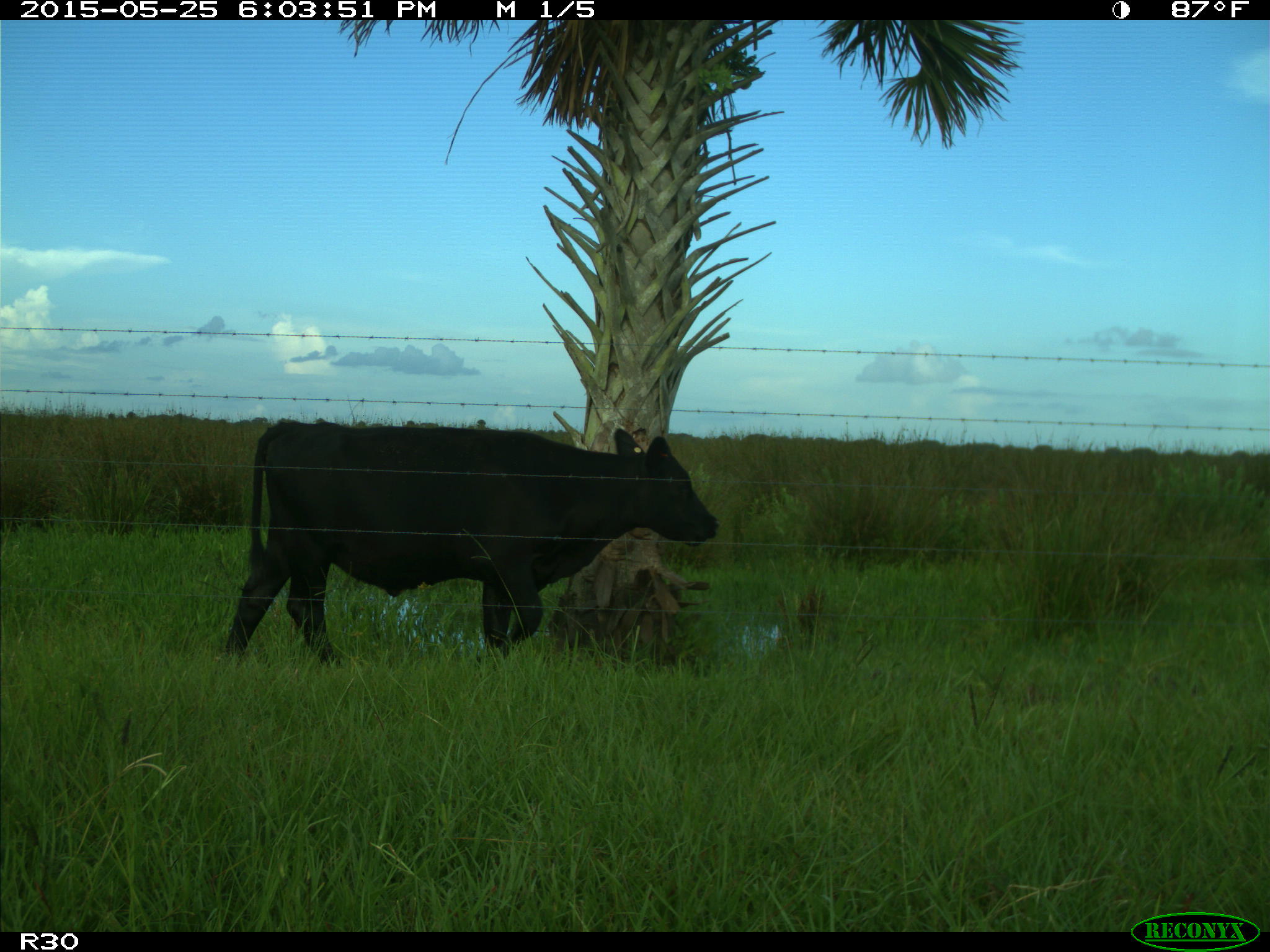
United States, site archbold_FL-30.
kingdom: Animalia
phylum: Chordata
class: Mammalia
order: Artiodactyla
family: Bovidae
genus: Bos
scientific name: Bos taurus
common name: domestic cow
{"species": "Bos taurus (domestic cow)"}